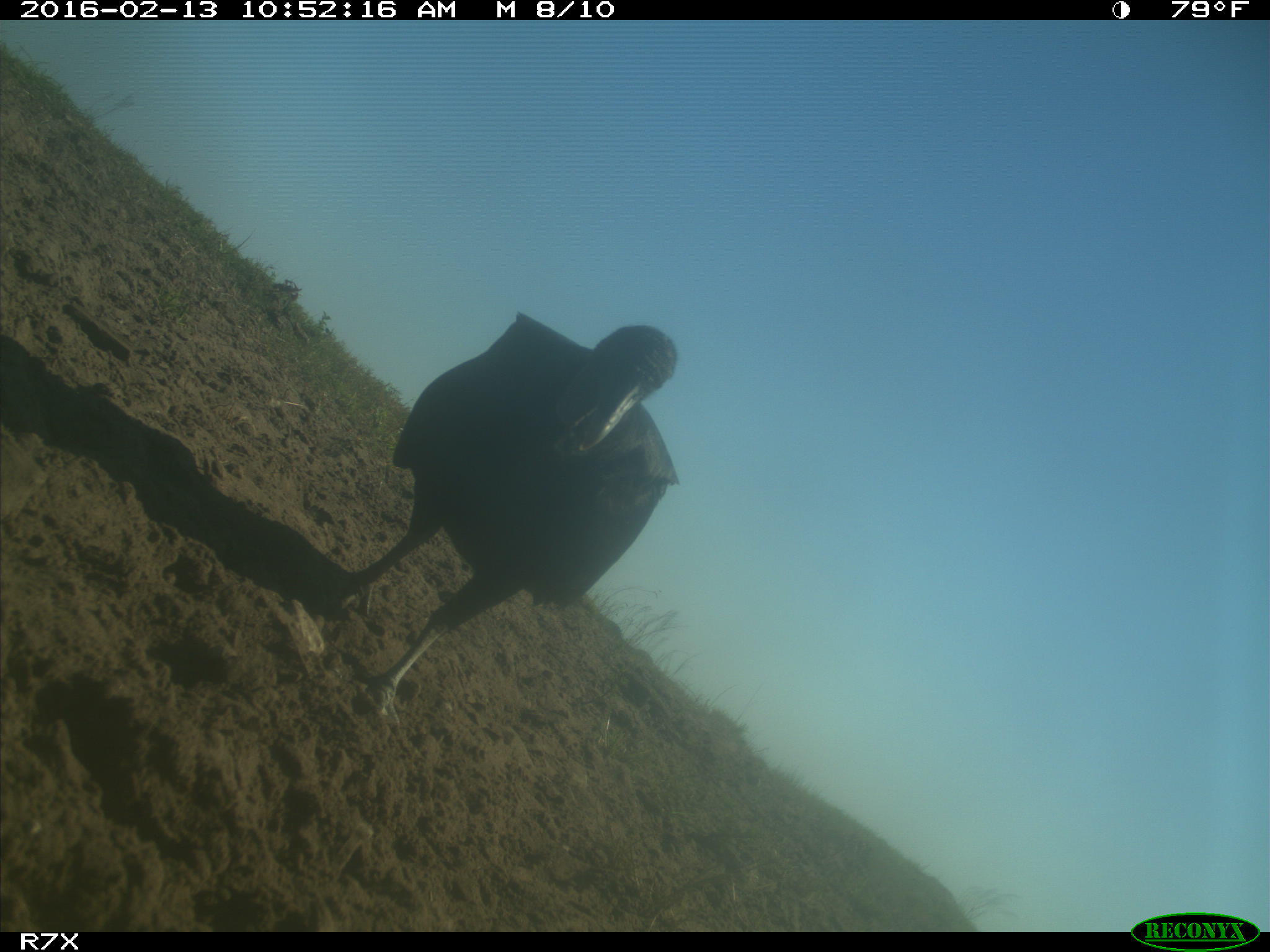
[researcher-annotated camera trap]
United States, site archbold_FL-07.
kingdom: Animalia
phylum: Chordata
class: Aves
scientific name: Aves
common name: birds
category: unidentified bird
Unidentified bird (birds) (Aves).